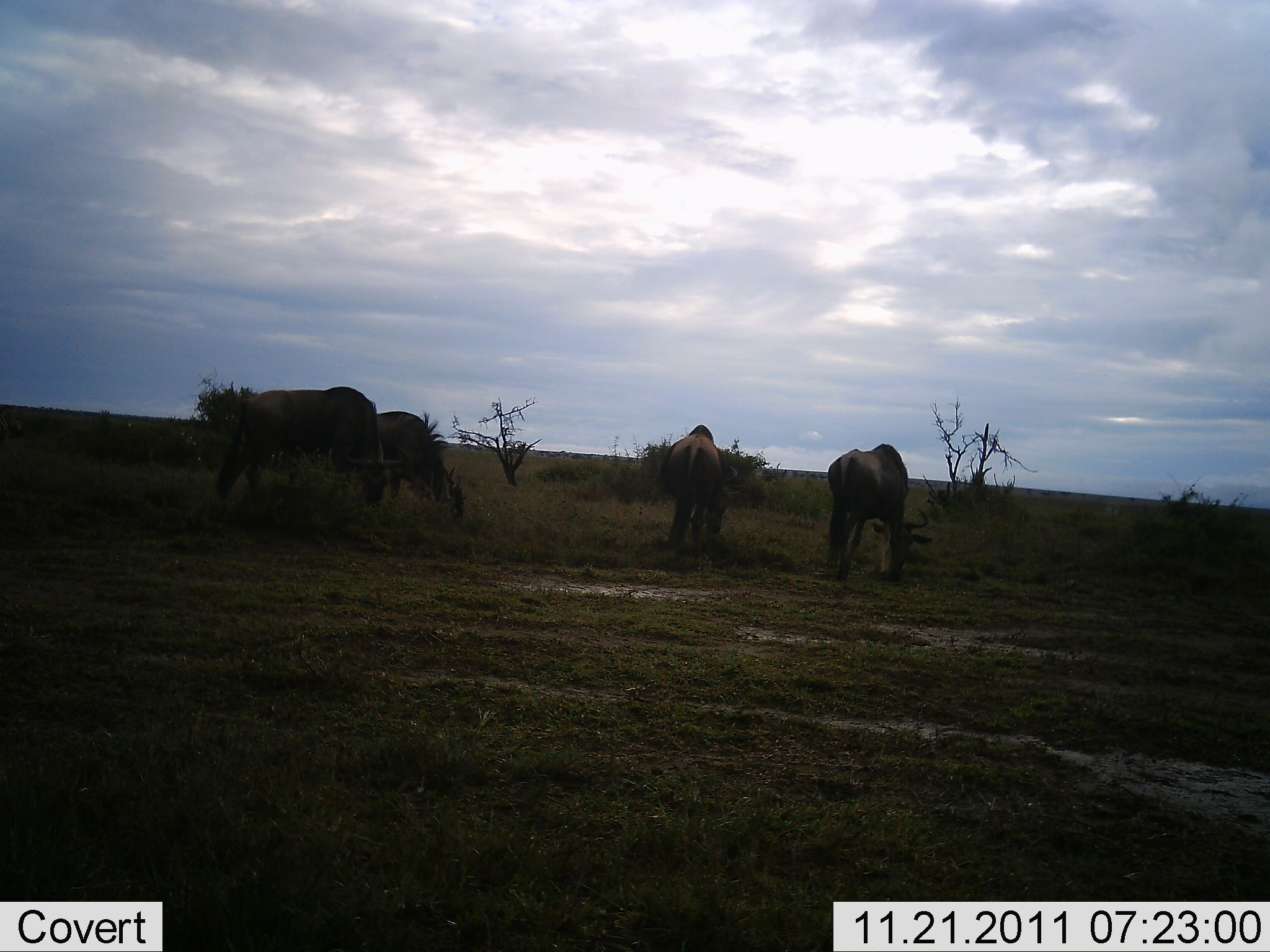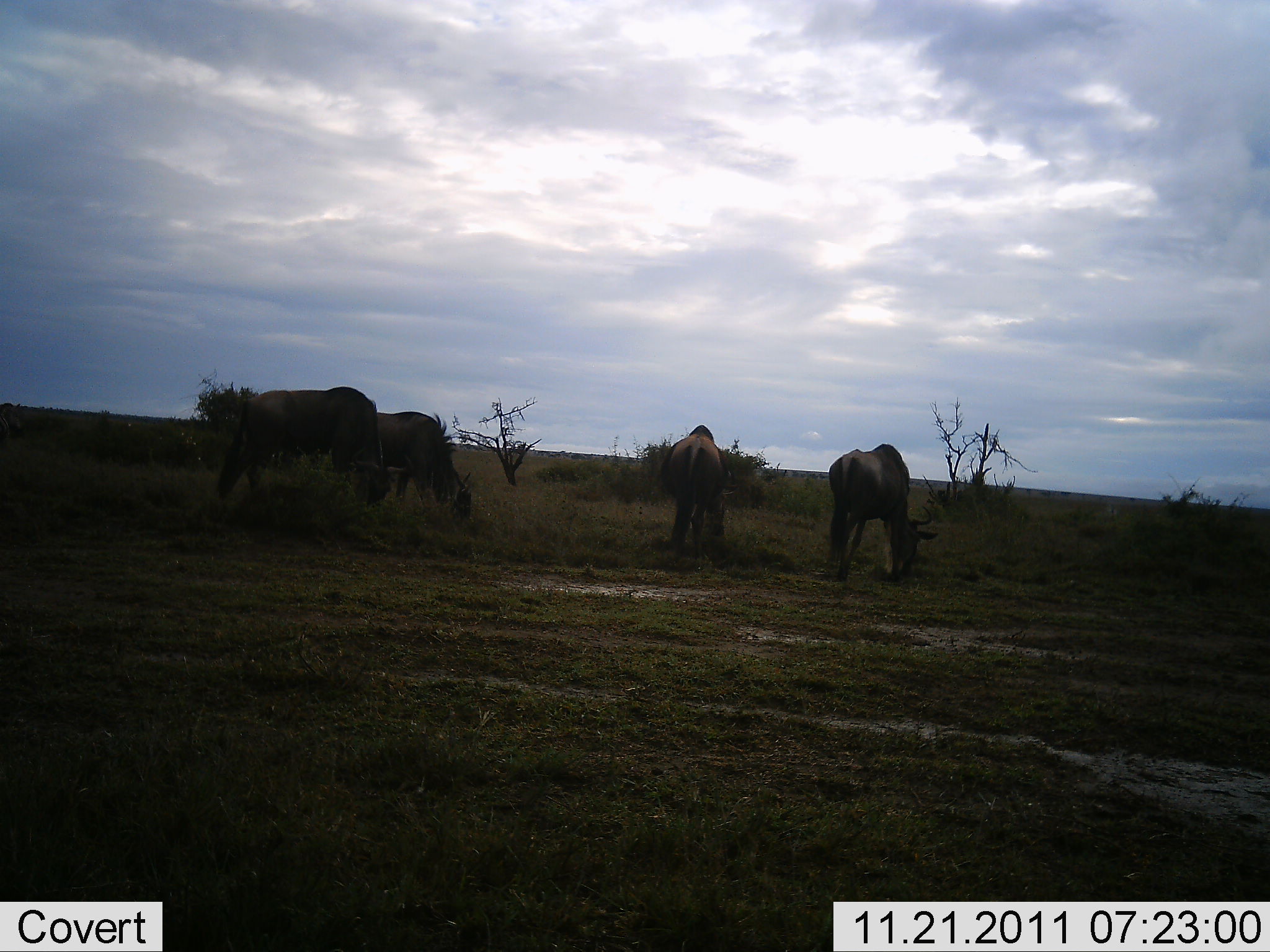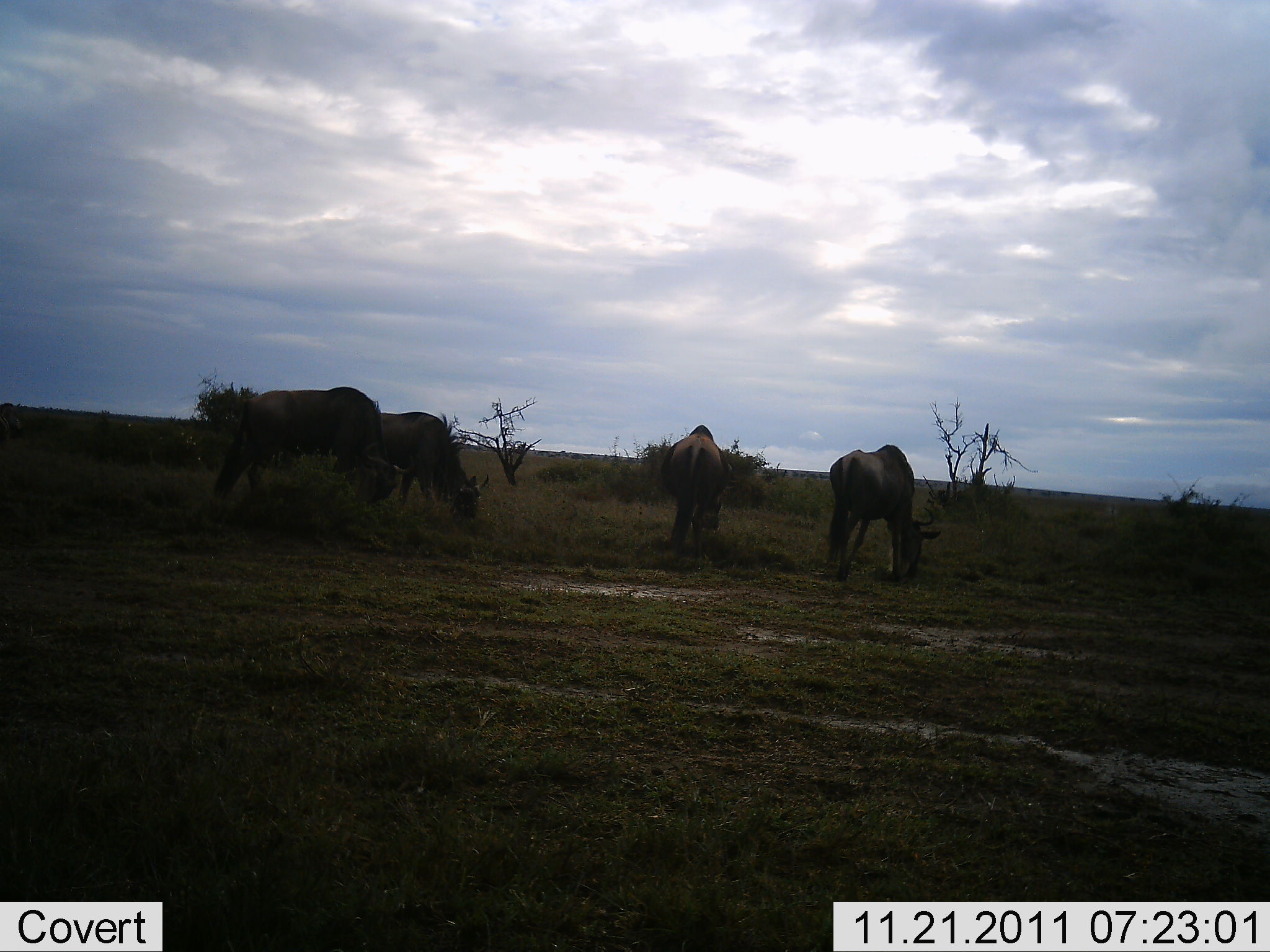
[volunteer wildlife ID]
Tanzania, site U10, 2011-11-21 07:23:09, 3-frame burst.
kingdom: Animalia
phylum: Chordata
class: Mammalia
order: Artiodactyla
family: Bovidae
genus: Connochaetes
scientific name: Connochaetes taurinus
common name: blue wildebeest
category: wildebeest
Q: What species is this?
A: Wildebeest (blue wildebeest) (Connochaetes taurinus).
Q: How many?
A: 4.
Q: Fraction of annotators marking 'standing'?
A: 27%.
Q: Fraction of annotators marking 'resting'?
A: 0%.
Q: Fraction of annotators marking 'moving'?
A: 0%.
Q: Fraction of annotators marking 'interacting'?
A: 0%.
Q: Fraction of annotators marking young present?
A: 0%.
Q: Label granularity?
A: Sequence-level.